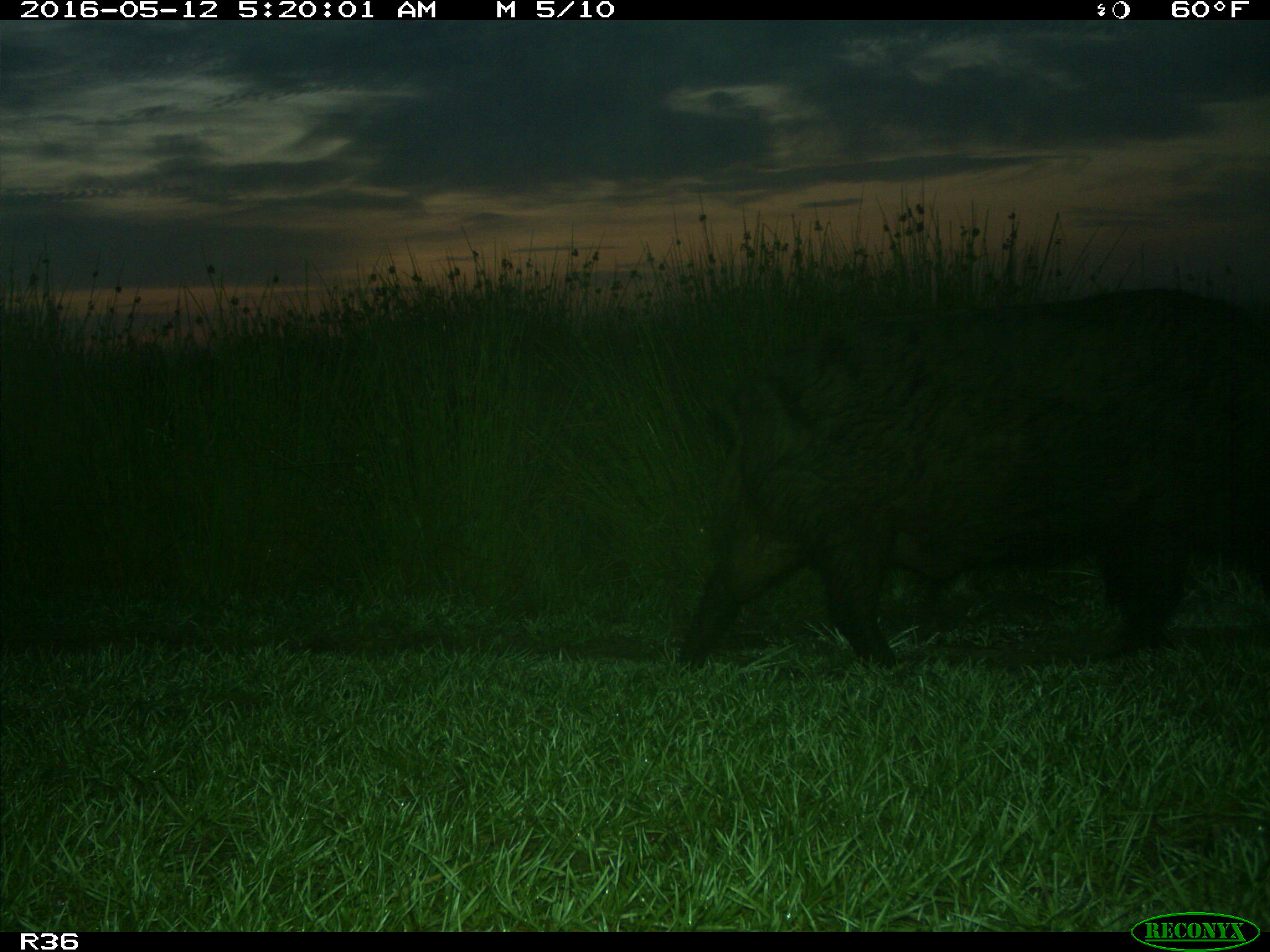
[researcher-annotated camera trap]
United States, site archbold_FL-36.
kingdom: Animalia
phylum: Chordata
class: Mammalia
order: Artiodactyla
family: Suidae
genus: Sus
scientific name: Sus scrofa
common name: wild boar